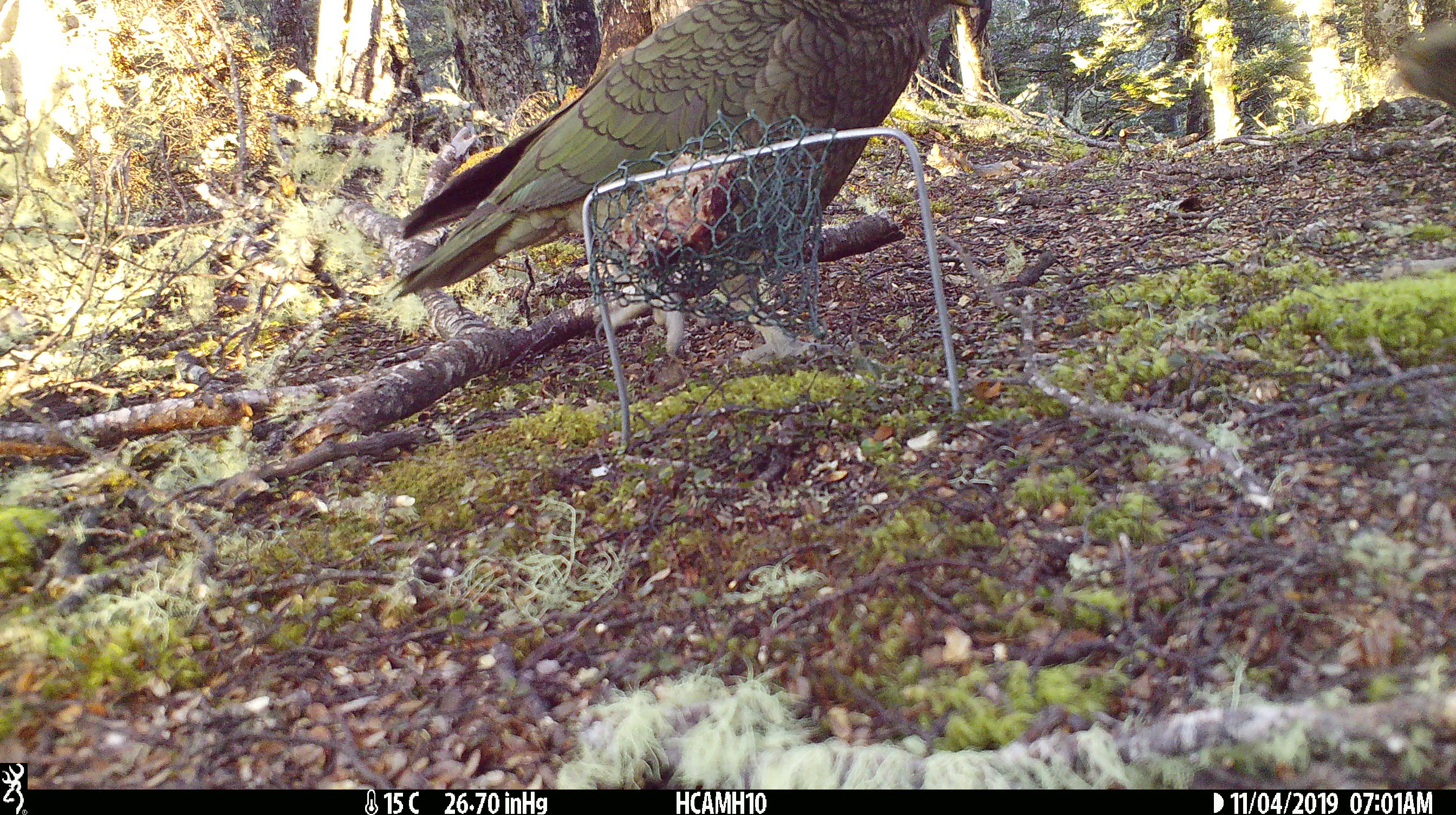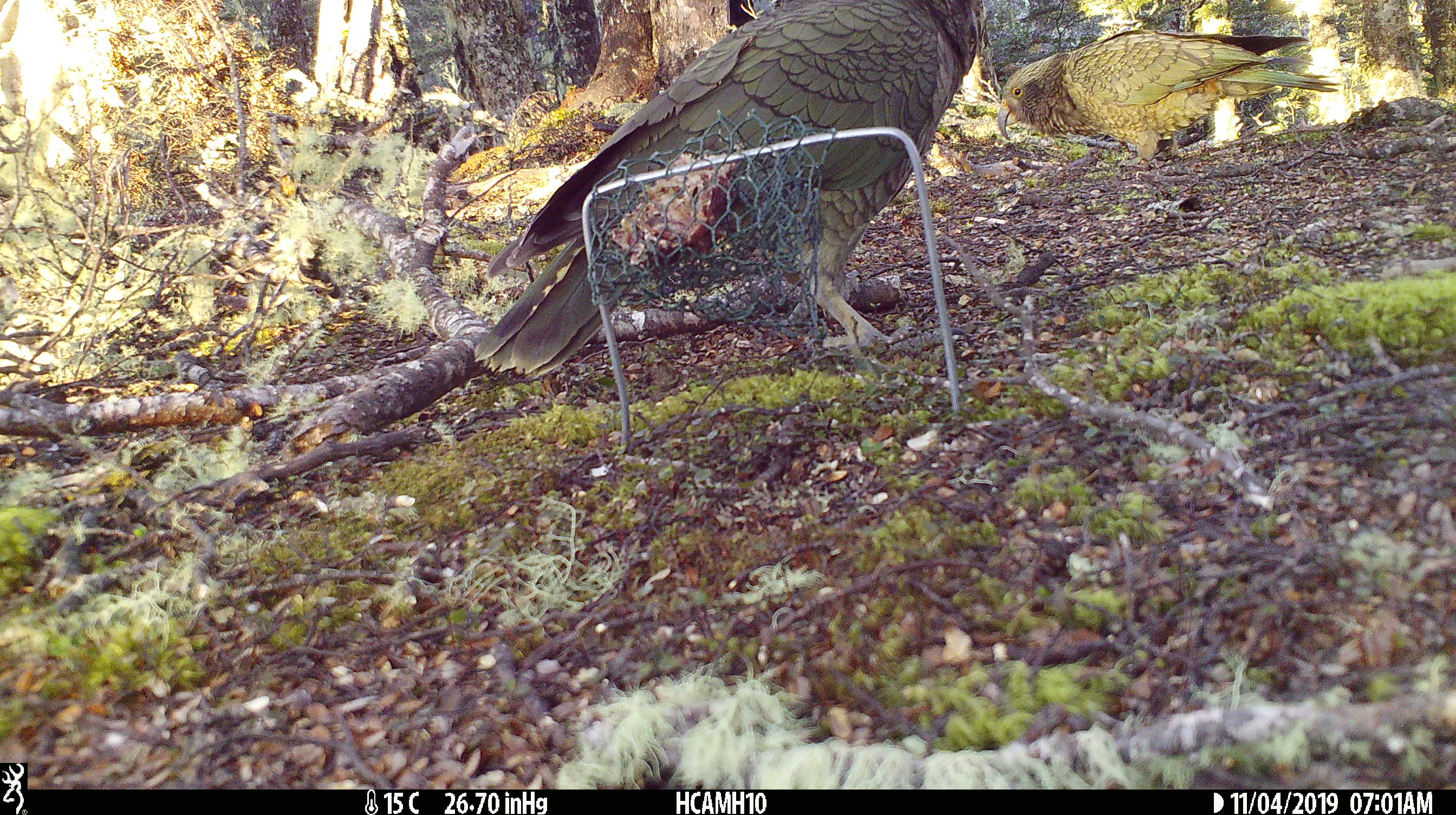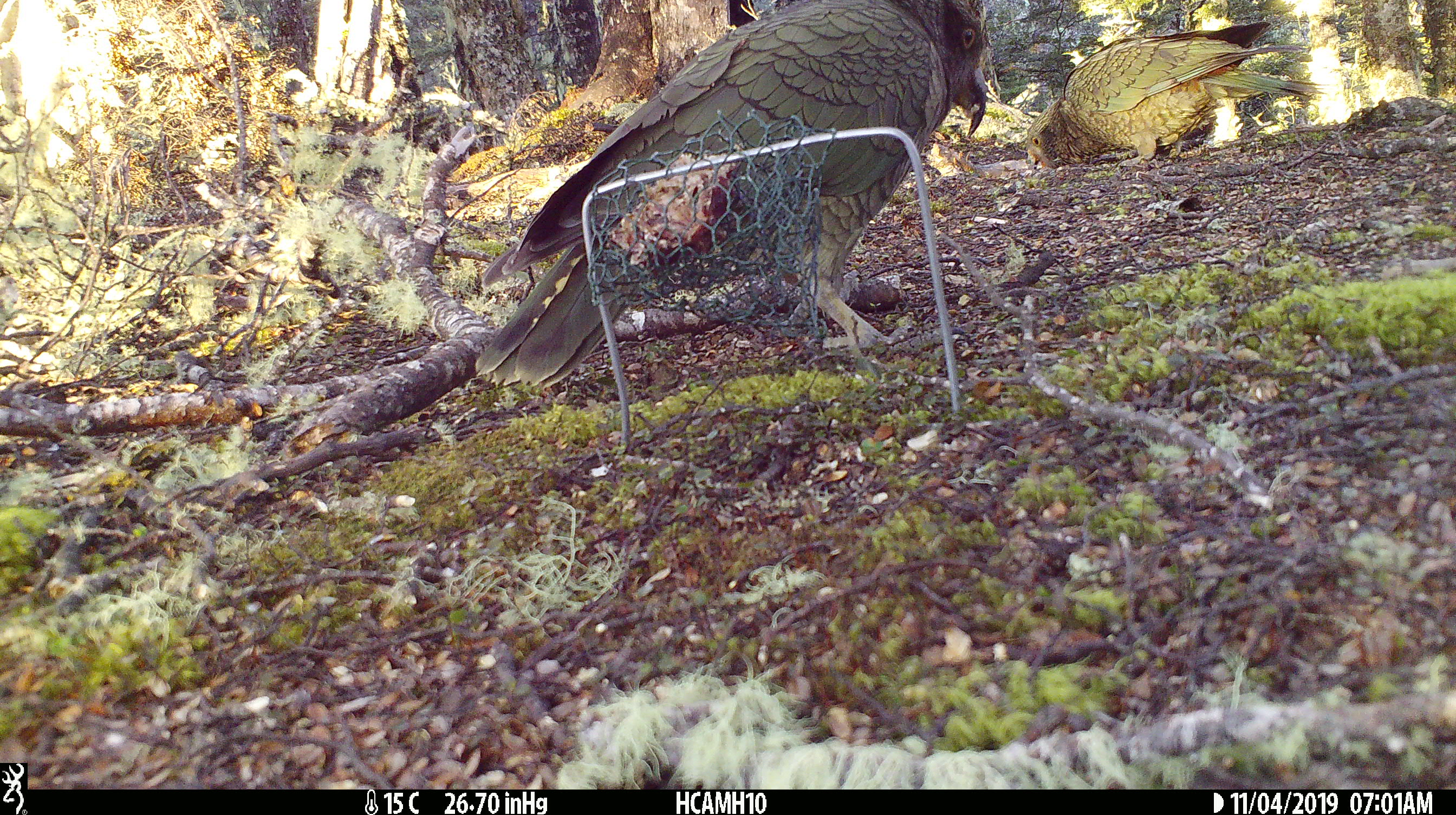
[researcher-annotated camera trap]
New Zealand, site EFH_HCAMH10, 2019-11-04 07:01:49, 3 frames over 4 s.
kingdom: Animalia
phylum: Chordata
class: Aves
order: Psittaciformes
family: Strigopidae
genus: Nestor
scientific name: Nestor notabilis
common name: kea